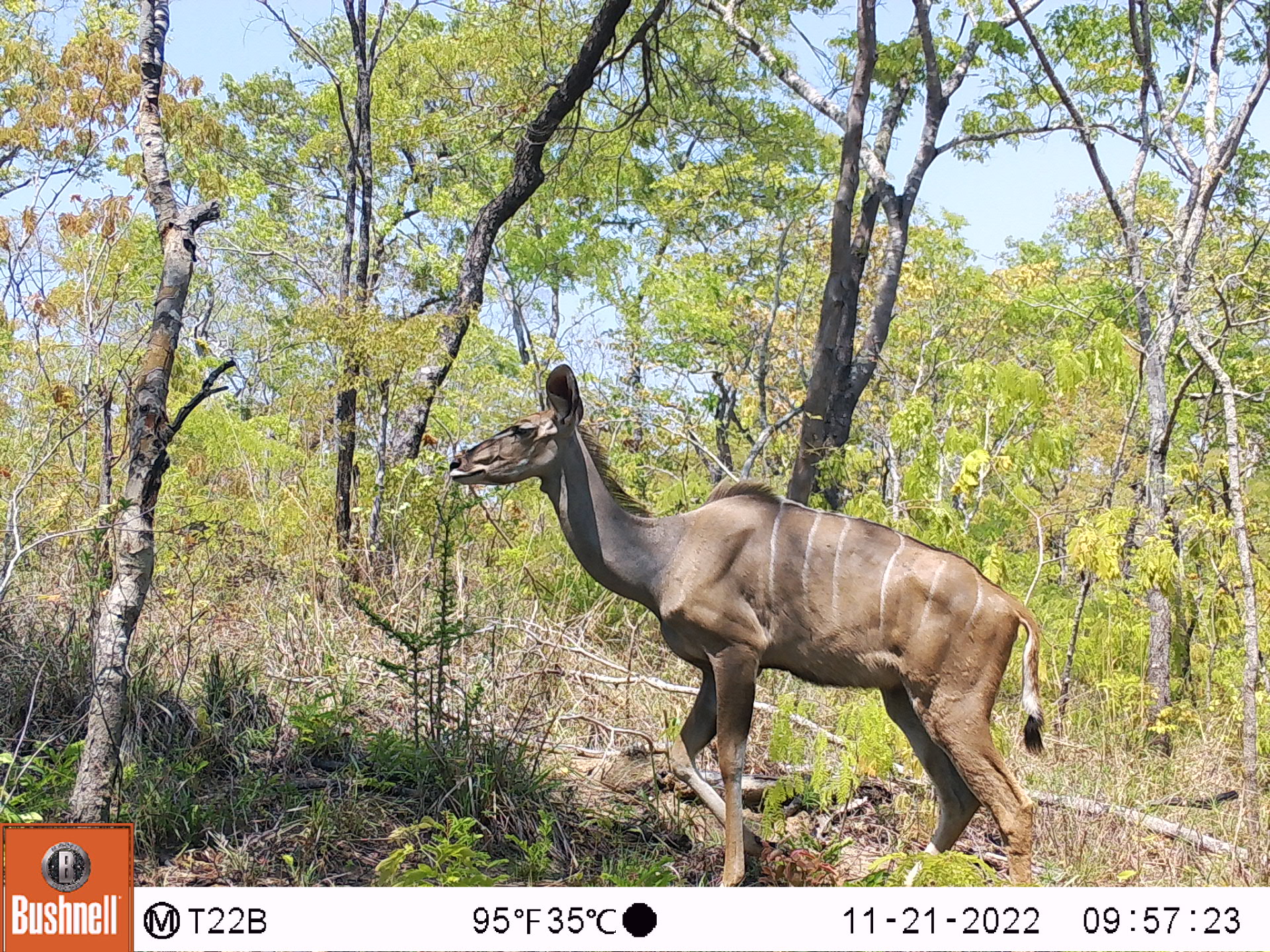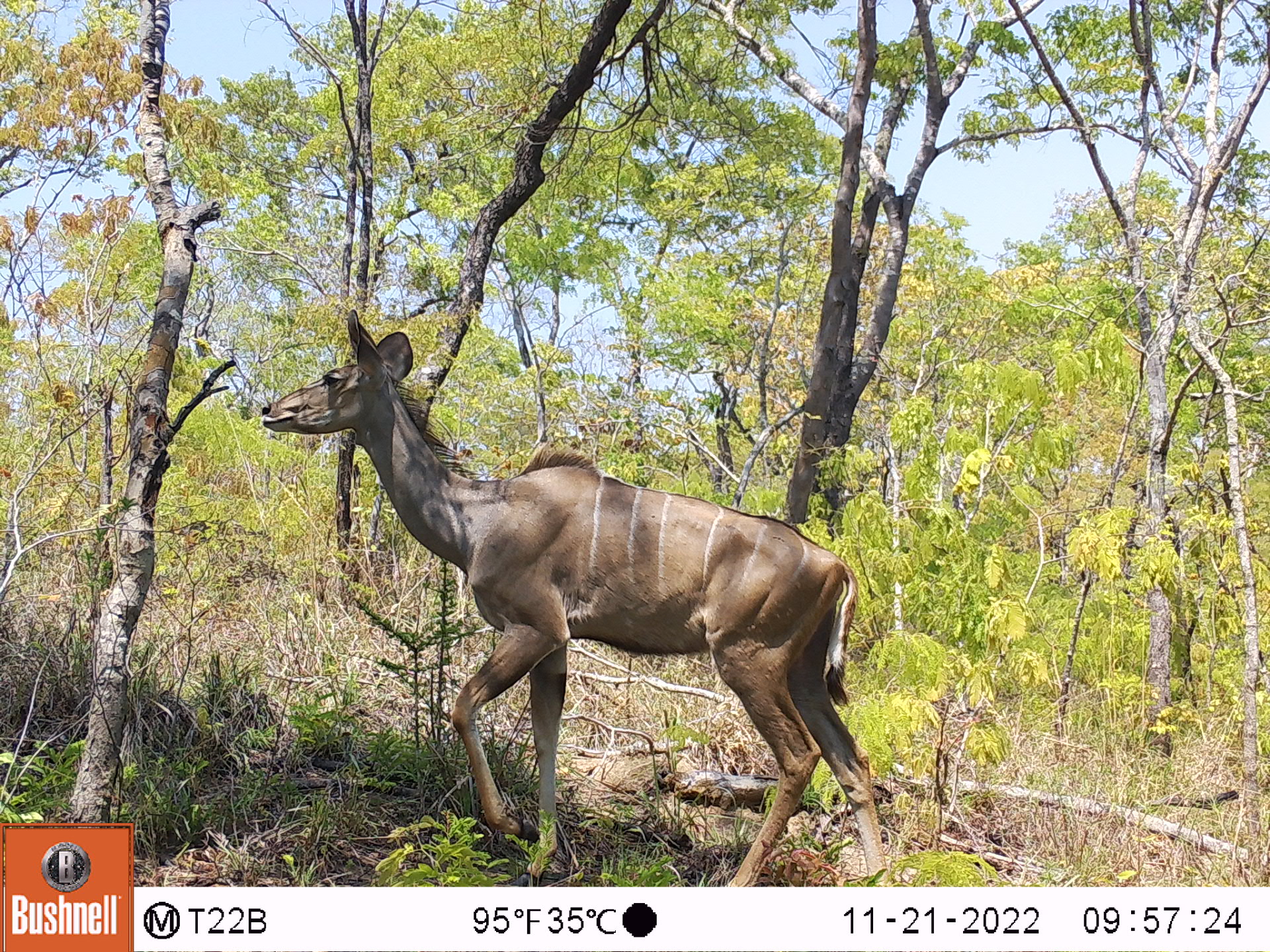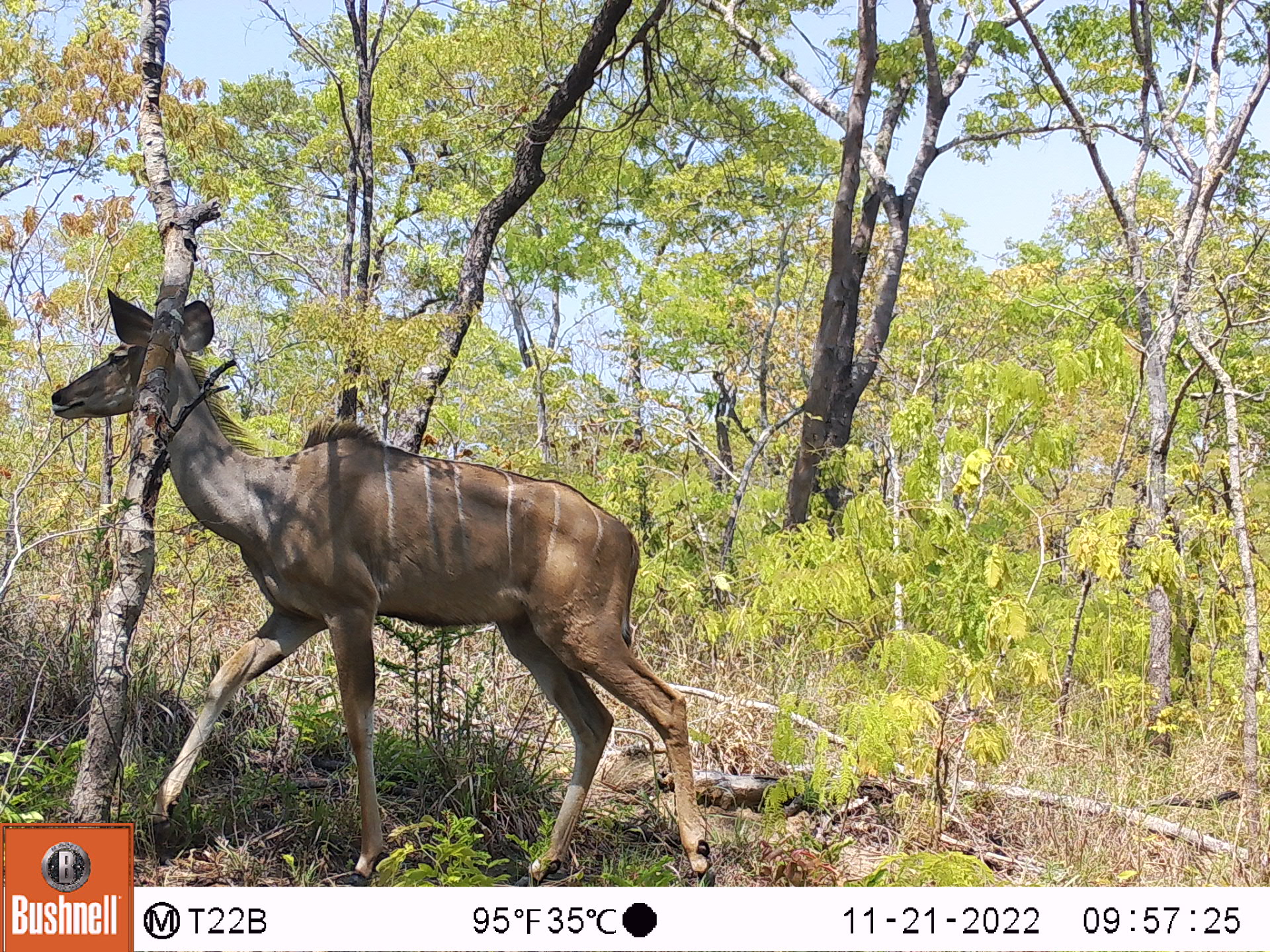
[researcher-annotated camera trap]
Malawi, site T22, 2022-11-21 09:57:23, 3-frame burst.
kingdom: Animalia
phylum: Chordata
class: Mammalia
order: Artiodactyla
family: Bovidae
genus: Tragelaphus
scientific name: Tragelaphus strepsiceros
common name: greater kudu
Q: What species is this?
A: Greater kudu (Tragelaphus strepsiceros).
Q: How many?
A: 1.